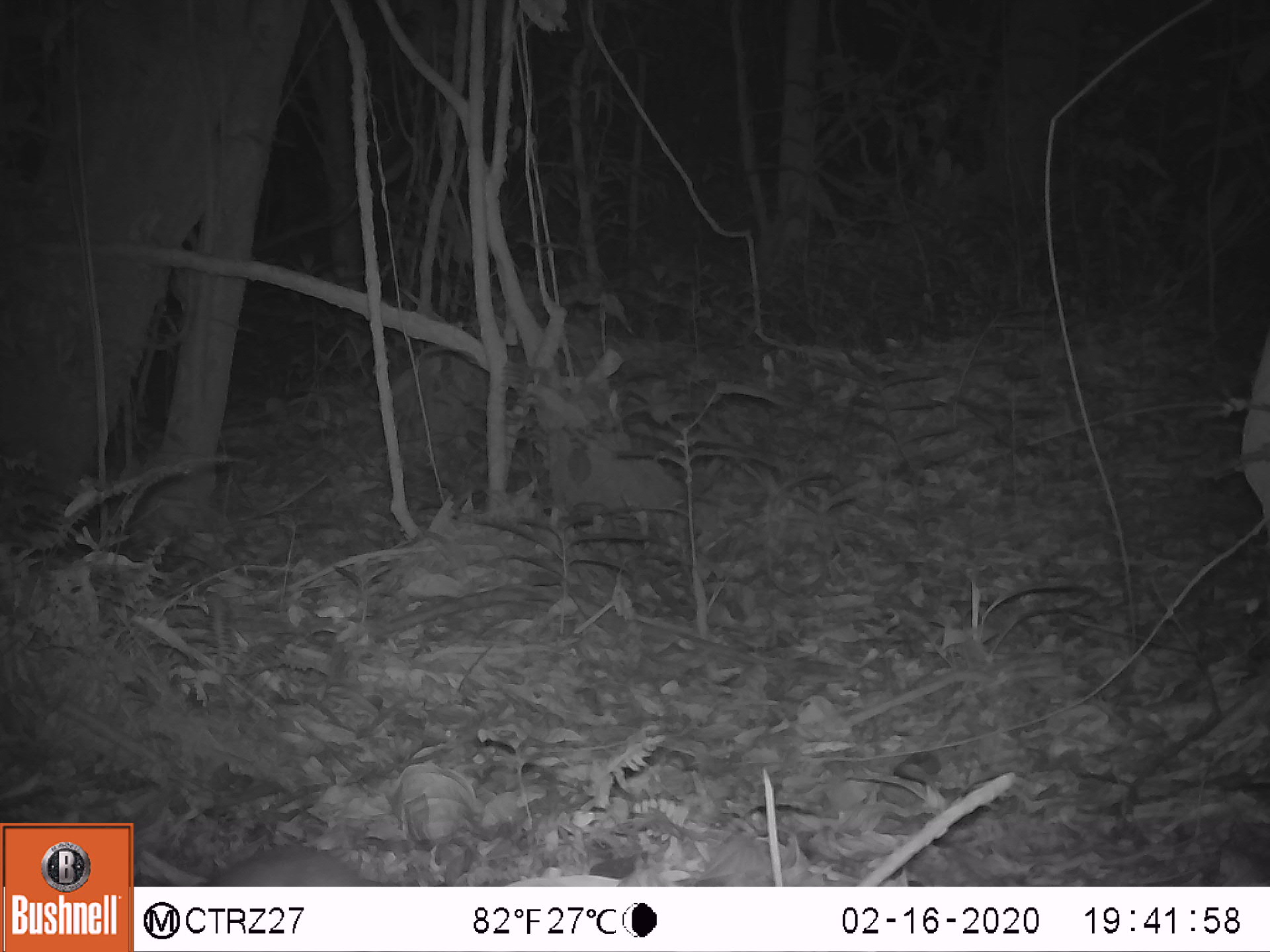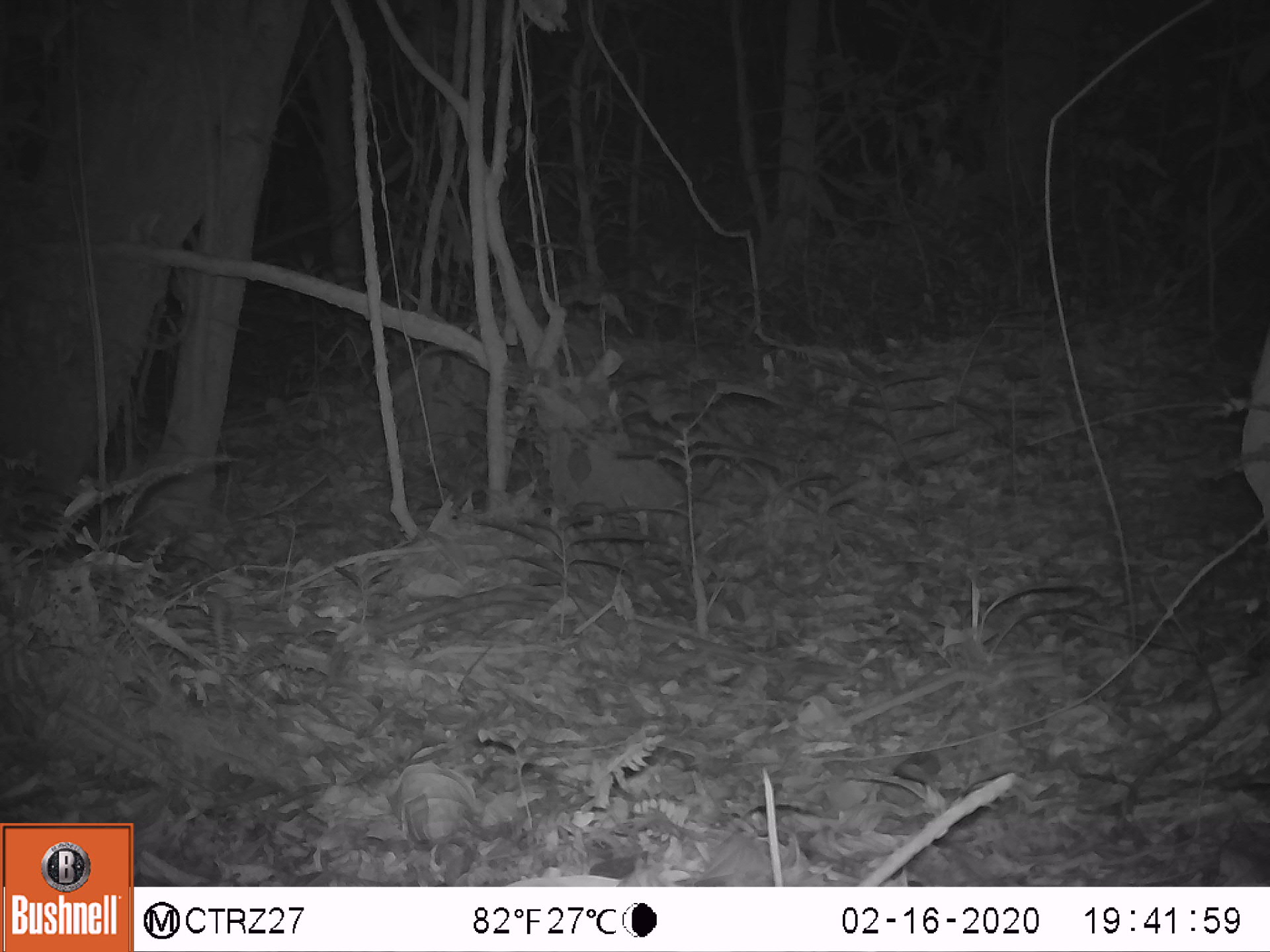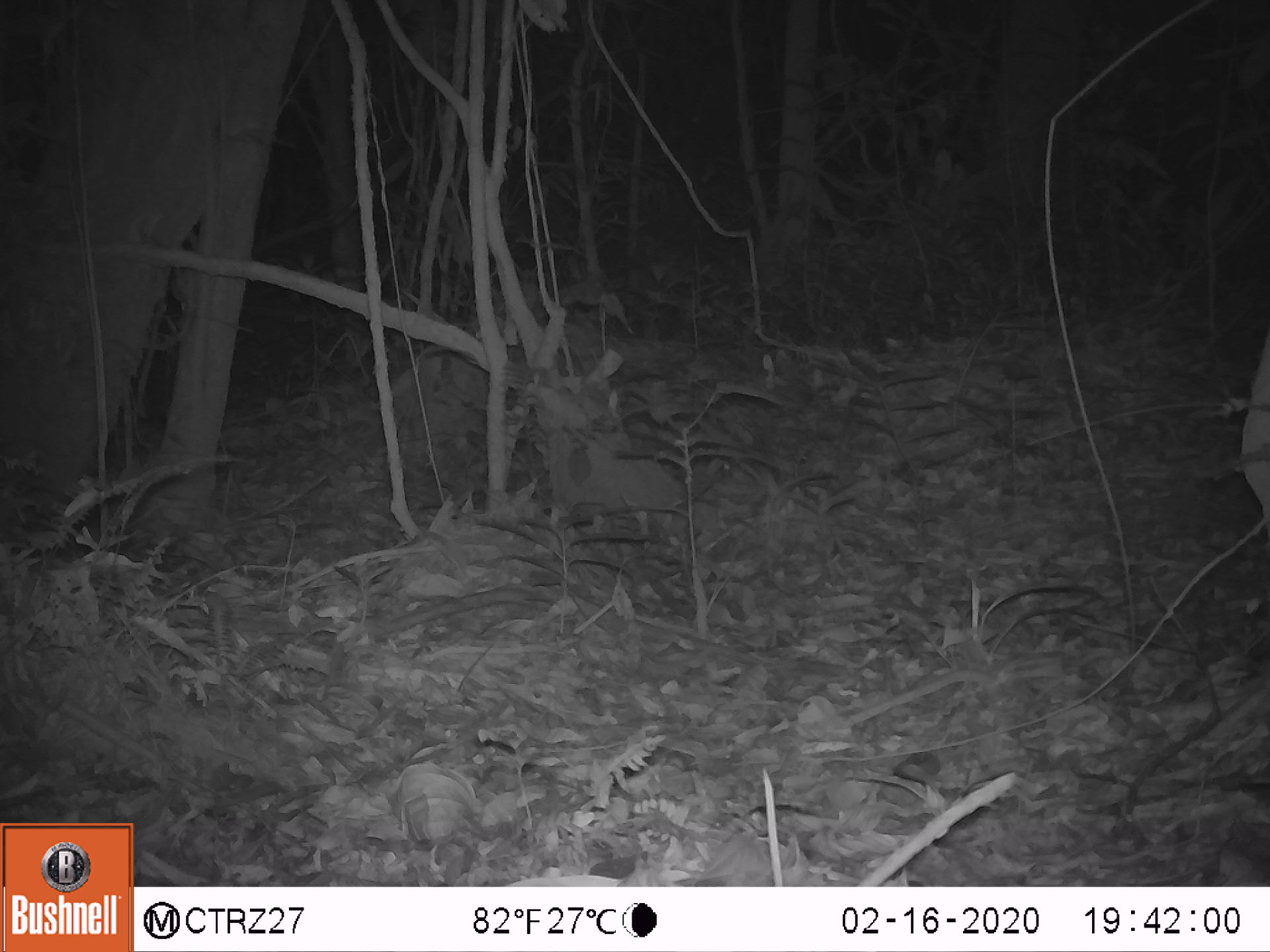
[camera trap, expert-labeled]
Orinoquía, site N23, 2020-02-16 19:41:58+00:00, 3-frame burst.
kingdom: Animalia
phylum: Chordata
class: Mammalia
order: Rodentia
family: Cuniculidae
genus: Cuniculus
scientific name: Cuniculus paca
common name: spotted paca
Spotted paca (Cuniculus paca).